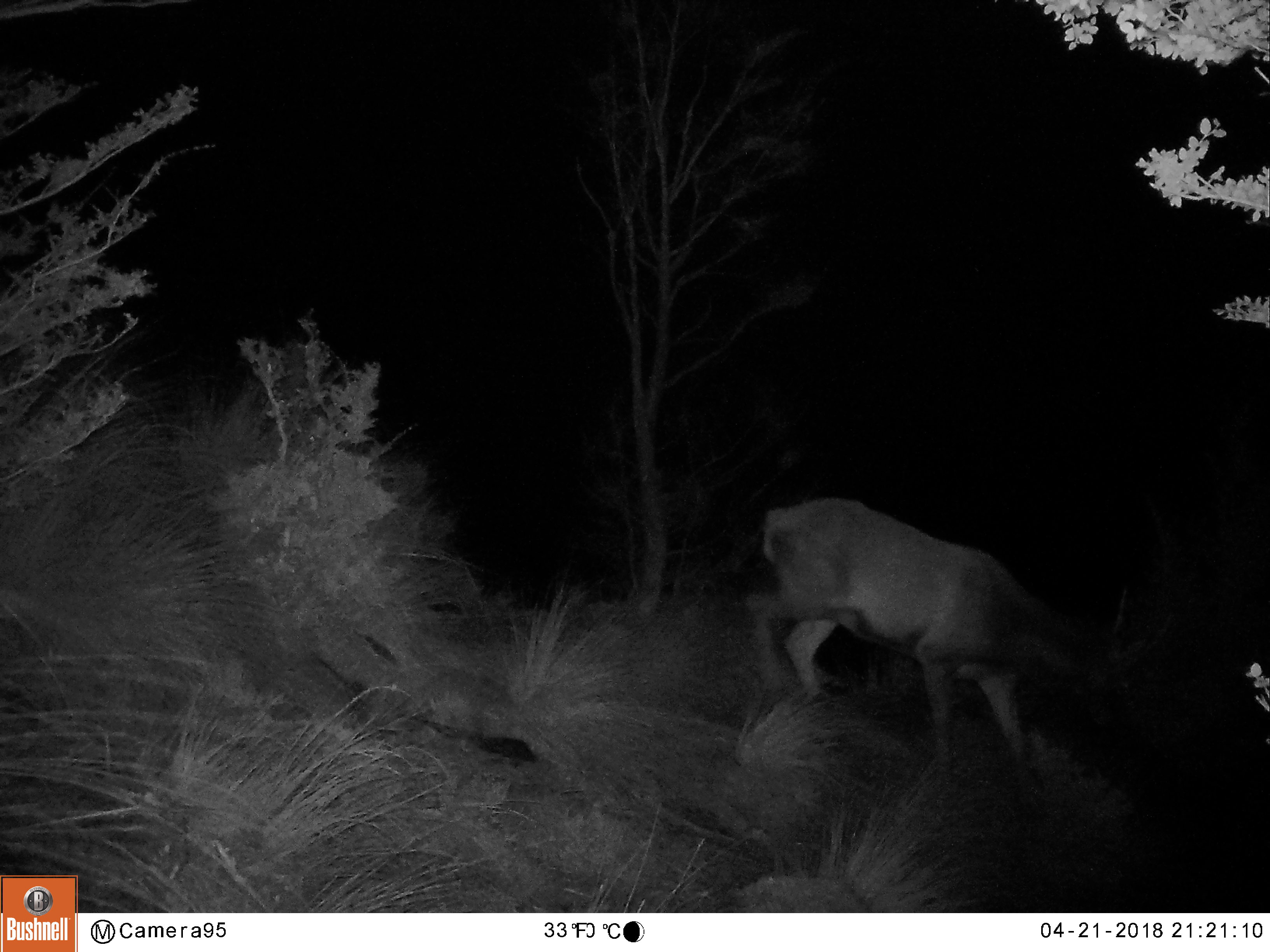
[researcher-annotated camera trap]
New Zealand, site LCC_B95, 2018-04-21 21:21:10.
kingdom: Animalia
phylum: Chordata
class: Mammalia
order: Artiodactyla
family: Cervidae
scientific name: Cervidae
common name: deer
Deer (Cervidae).